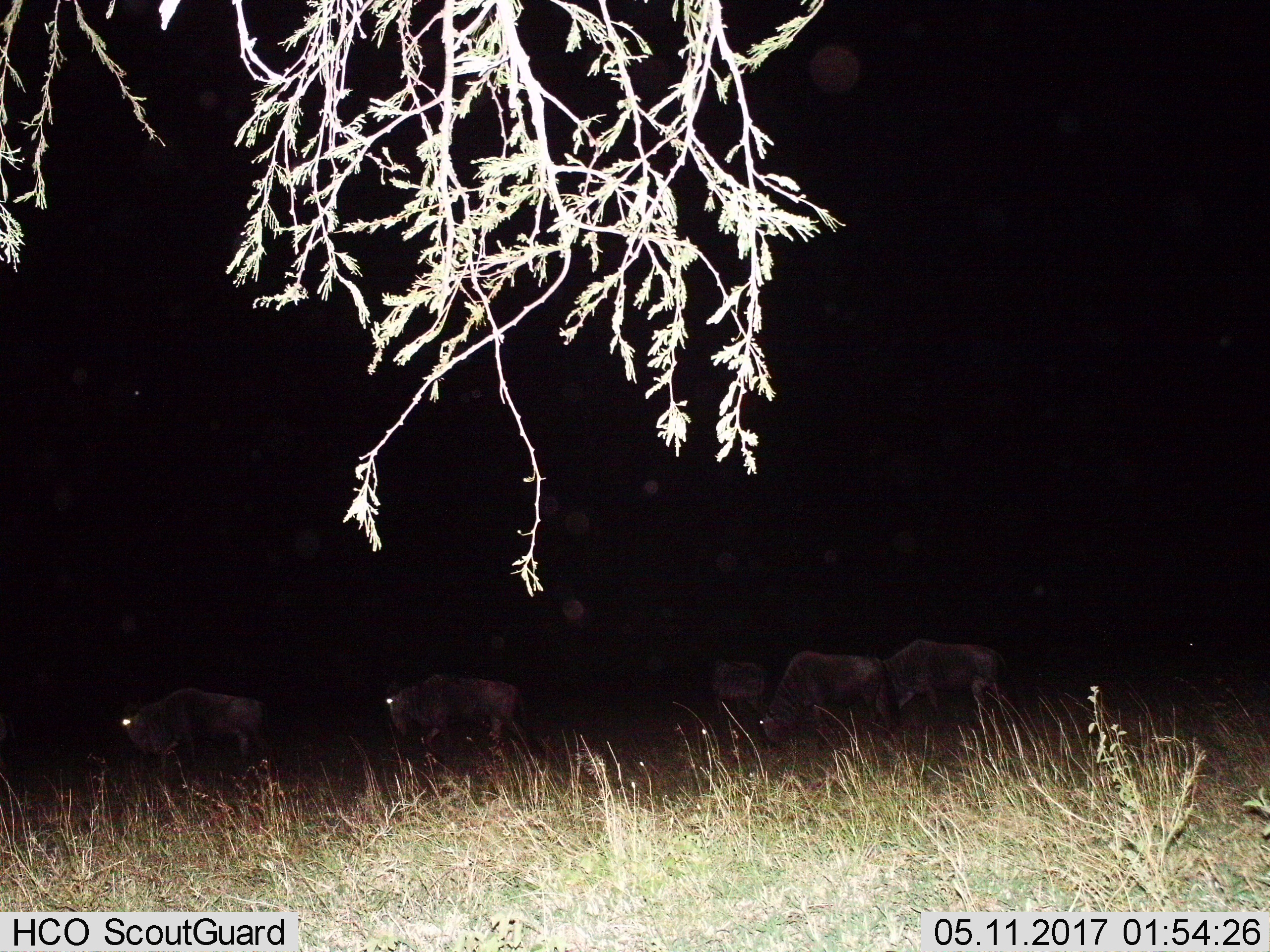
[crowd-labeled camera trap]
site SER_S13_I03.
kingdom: Animalia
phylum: Chordata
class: Mammalia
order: Artiodactyla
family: Bovidae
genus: Connochaetes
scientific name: Connochaetes taurinus taurinus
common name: blue wildebeest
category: wildebeestblue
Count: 5.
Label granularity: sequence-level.